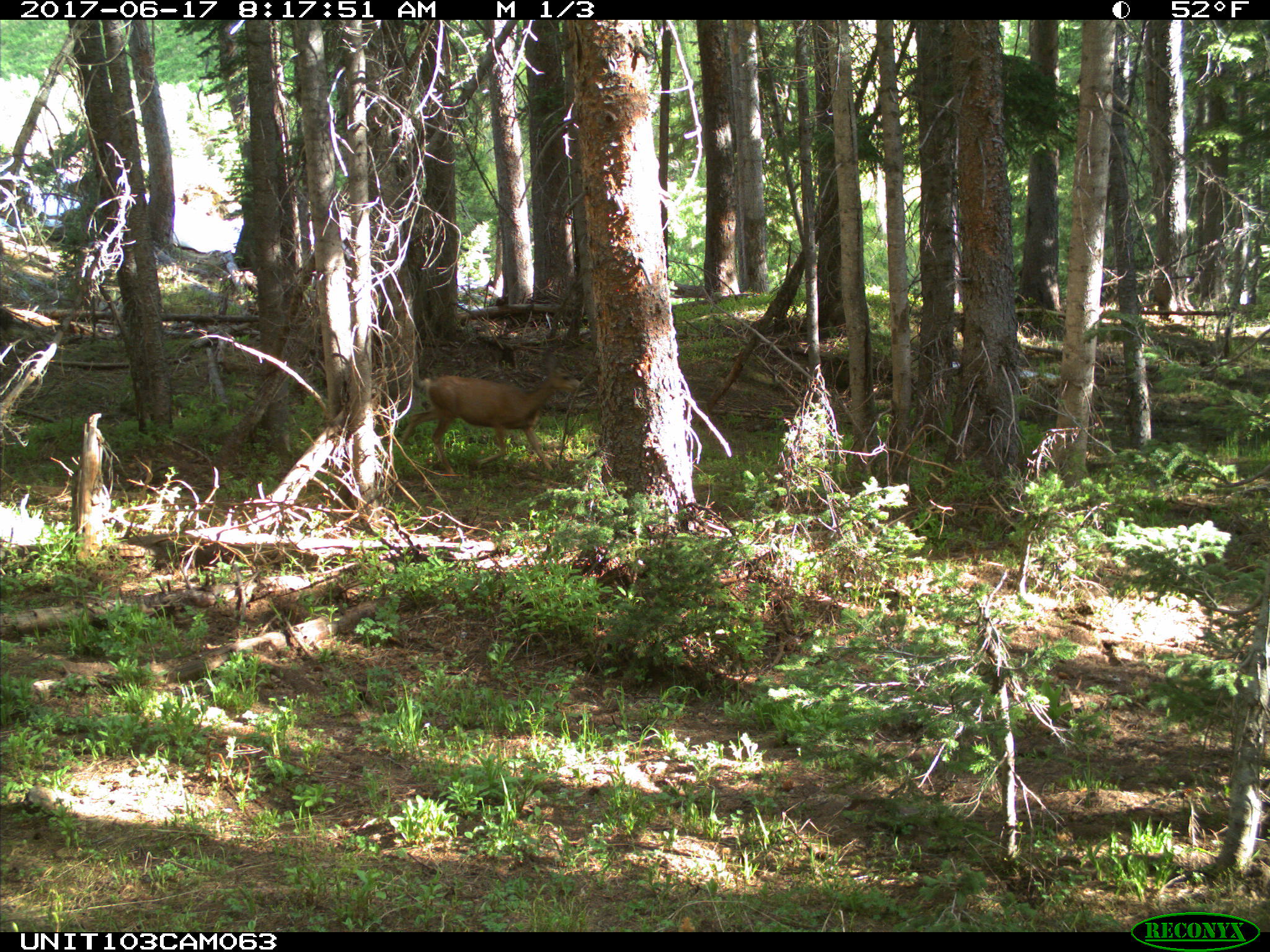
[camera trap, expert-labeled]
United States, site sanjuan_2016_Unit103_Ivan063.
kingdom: Animalia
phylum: Chordata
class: Mammalia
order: Artiodactyla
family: Cervidae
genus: Odocoileus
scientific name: Odocoileus hemionus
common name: mule deer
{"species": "Odocoileus hemionus (mule deer)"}